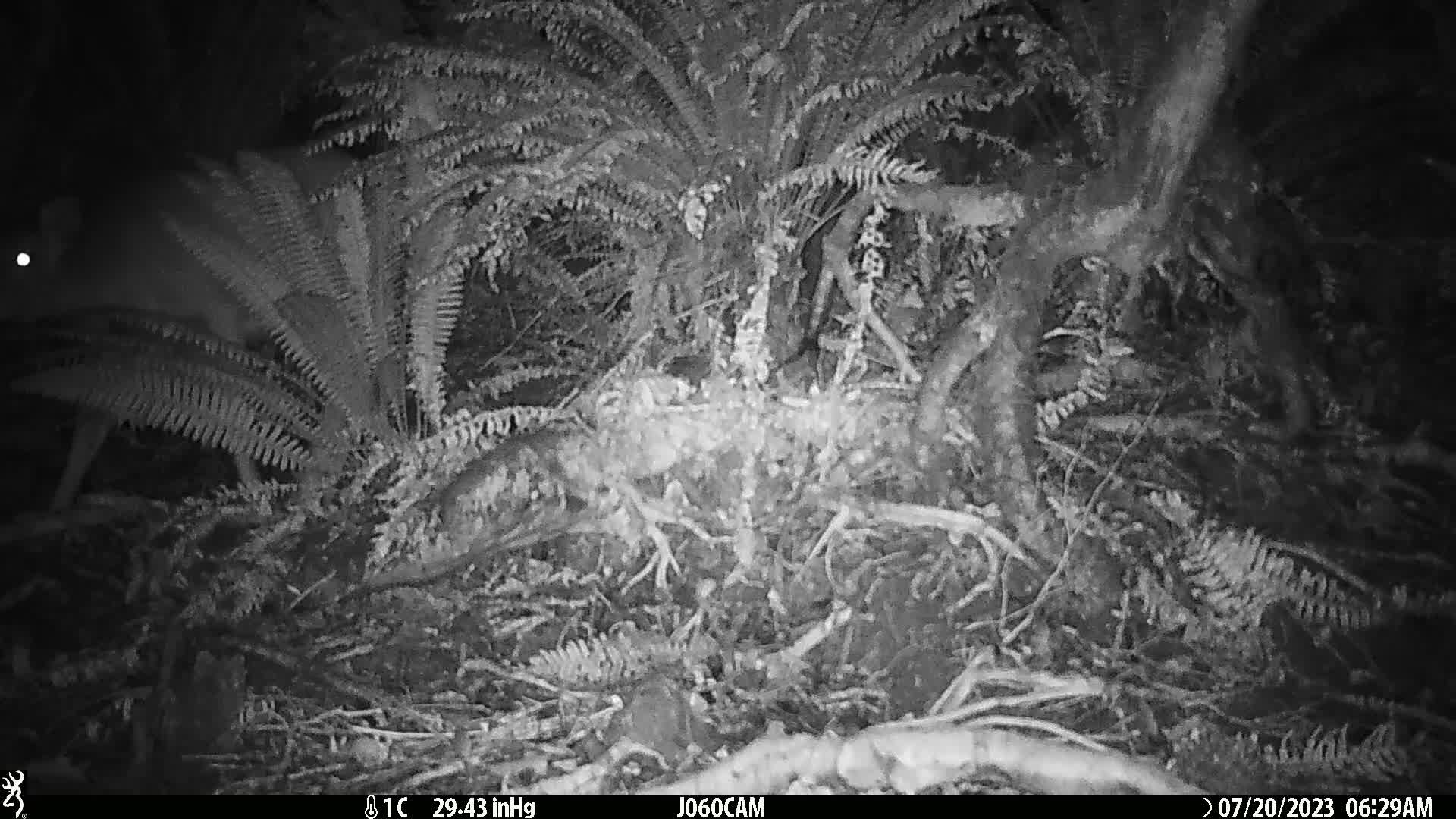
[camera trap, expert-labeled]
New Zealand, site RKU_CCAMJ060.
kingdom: Animalia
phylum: Chordata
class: Mammalia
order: Artiodactyla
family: Cervidae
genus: Odocoileus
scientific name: Odocoileus virginianus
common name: white-tailed deer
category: white tailed deer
White tailed deer (white-tailed deer) (Odocoileus virginianus).